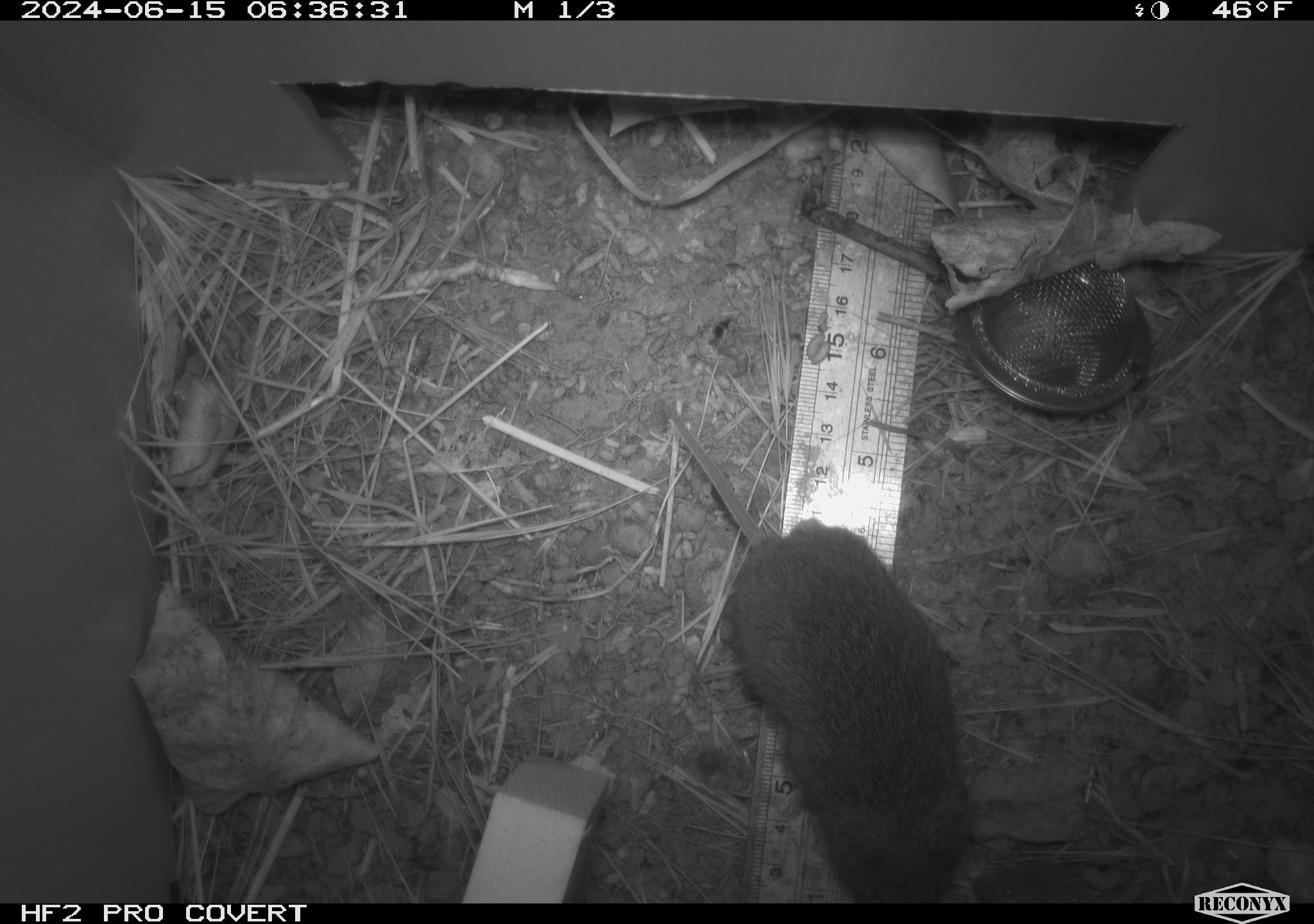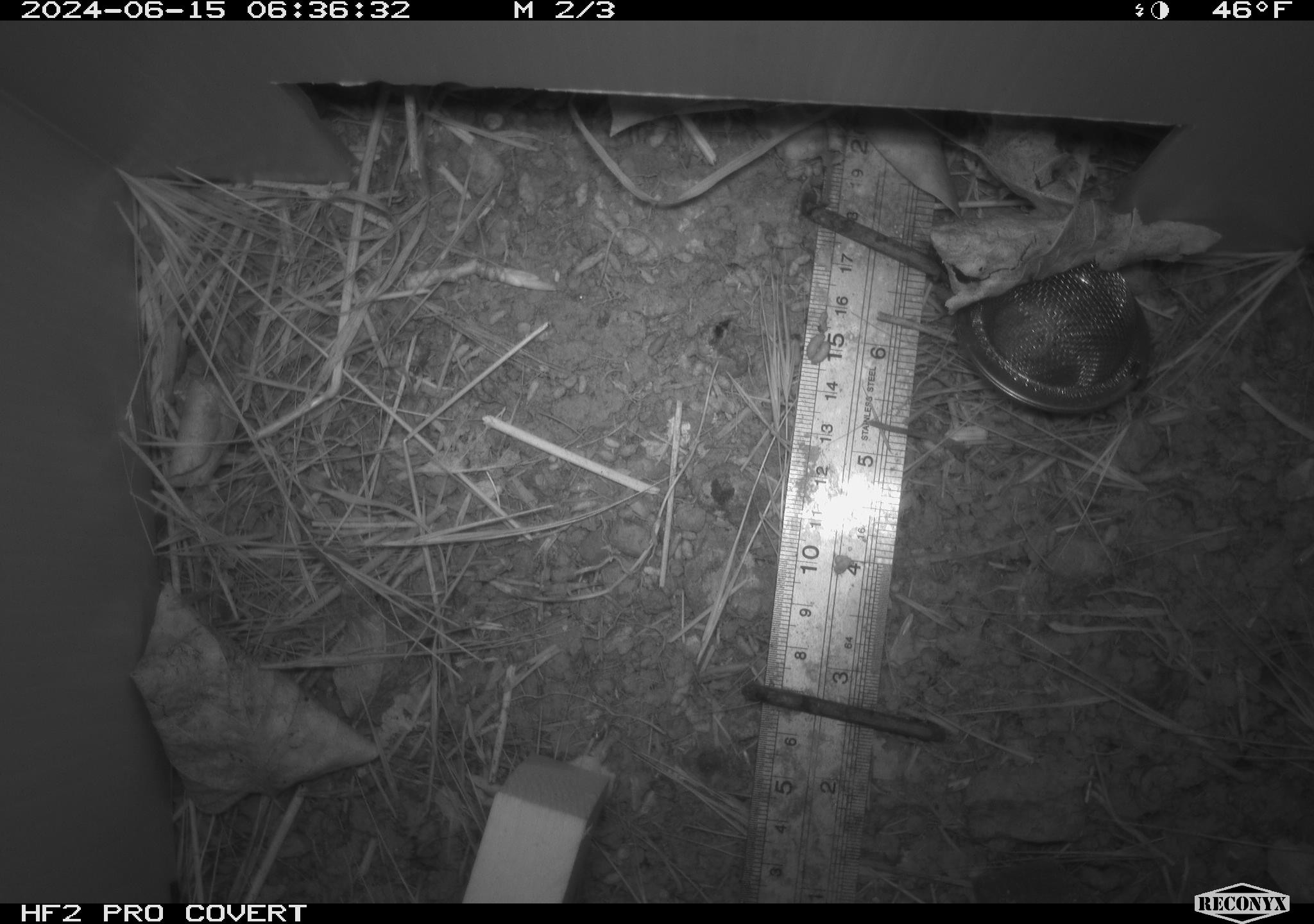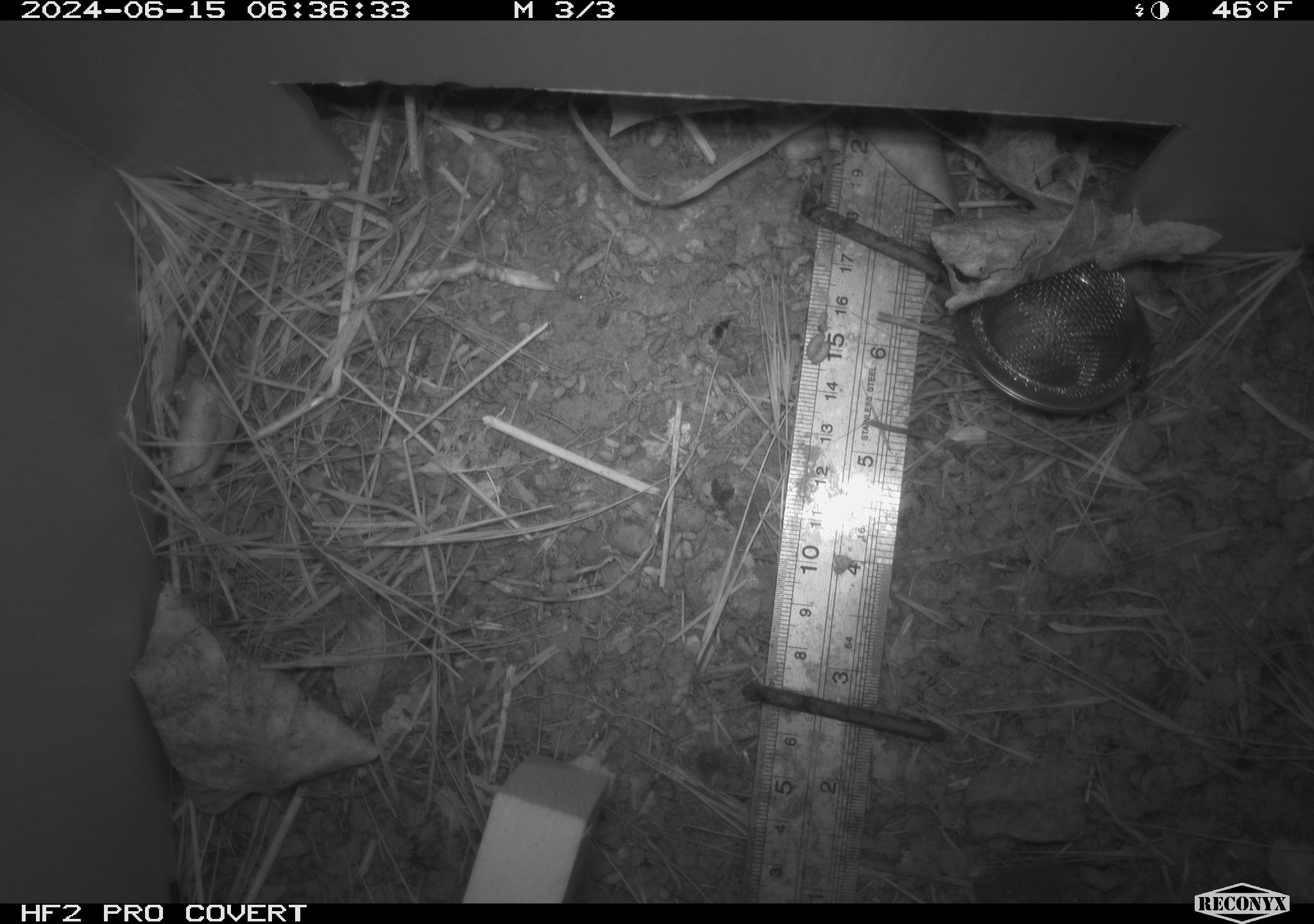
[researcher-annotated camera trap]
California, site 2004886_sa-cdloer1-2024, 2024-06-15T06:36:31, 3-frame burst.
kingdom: Animalia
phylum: Chordata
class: Mammalia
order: Rodentia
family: Cricetidae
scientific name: Arvicolinae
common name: voles, lemmings, and muskrats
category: arvicolinae subfamily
Arvicolinae subfamily (voles, lemmings, and muskrats) (Arvicolinae).